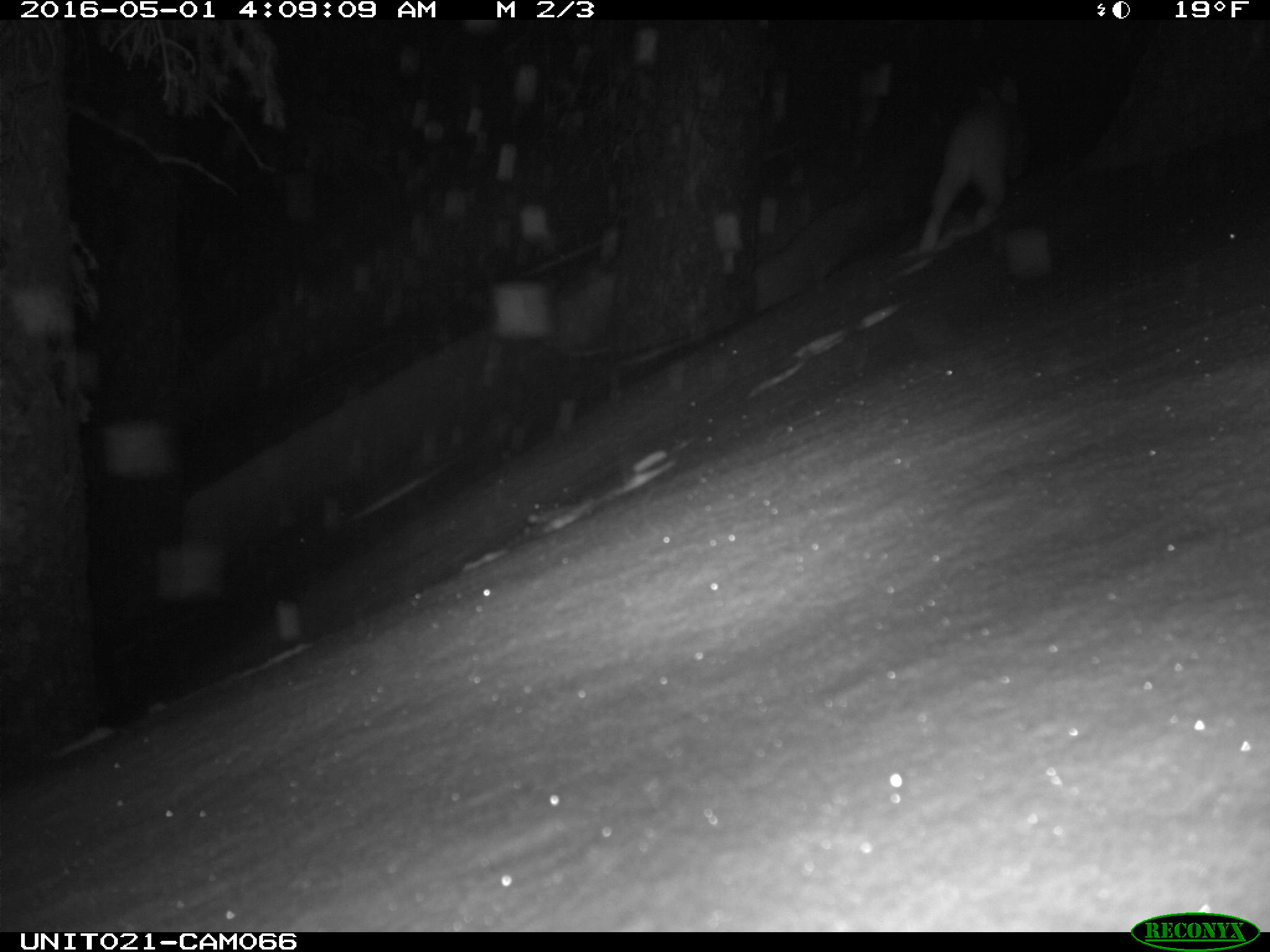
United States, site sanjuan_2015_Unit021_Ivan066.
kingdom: Animalia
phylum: Chordata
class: Mammalia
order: Lagomorpha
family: Leporidae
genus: Lepus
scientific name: Lepus americanus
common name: snowshoe hare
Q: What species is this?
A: Lepus americanus (snowshoe hare).